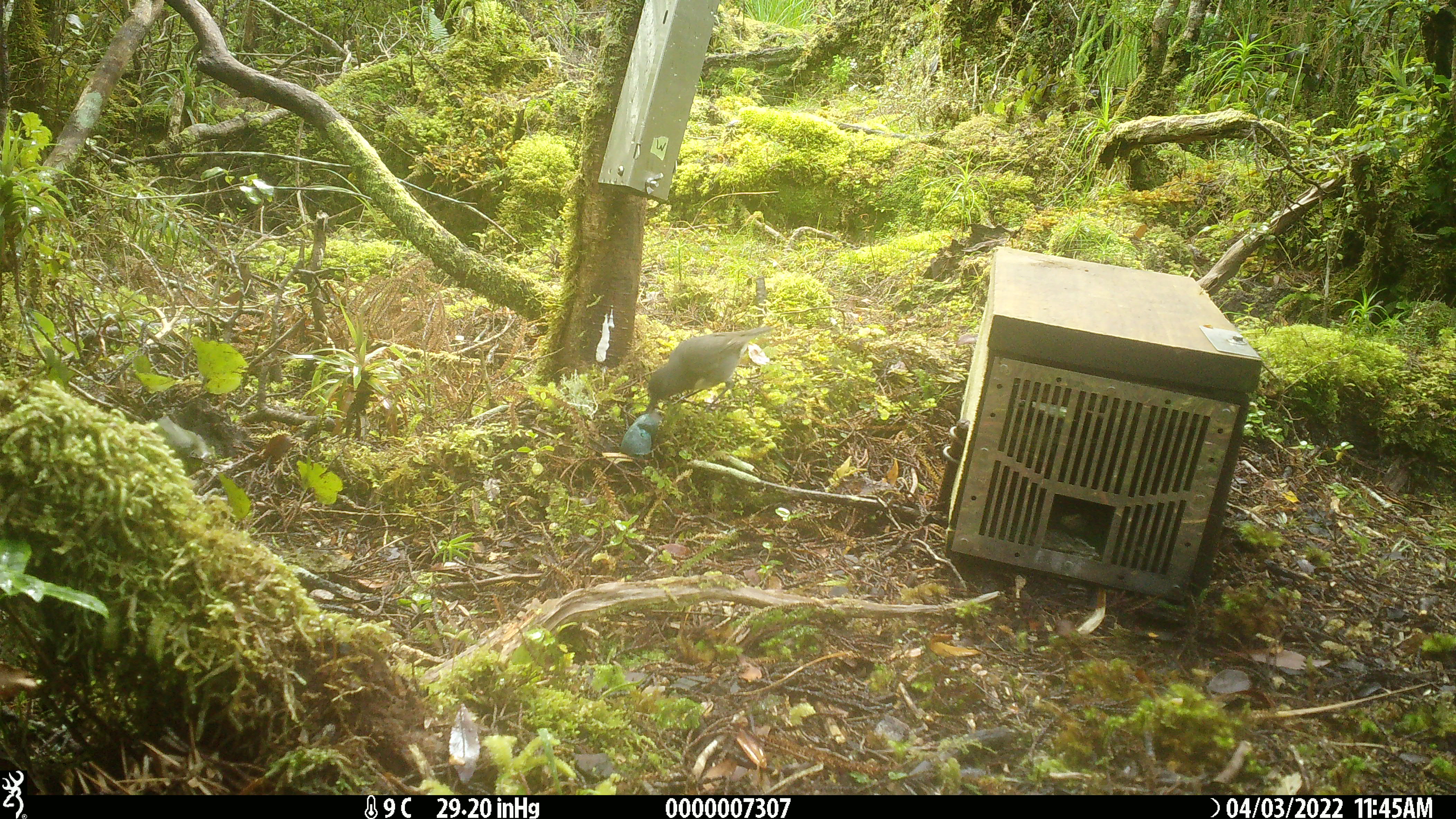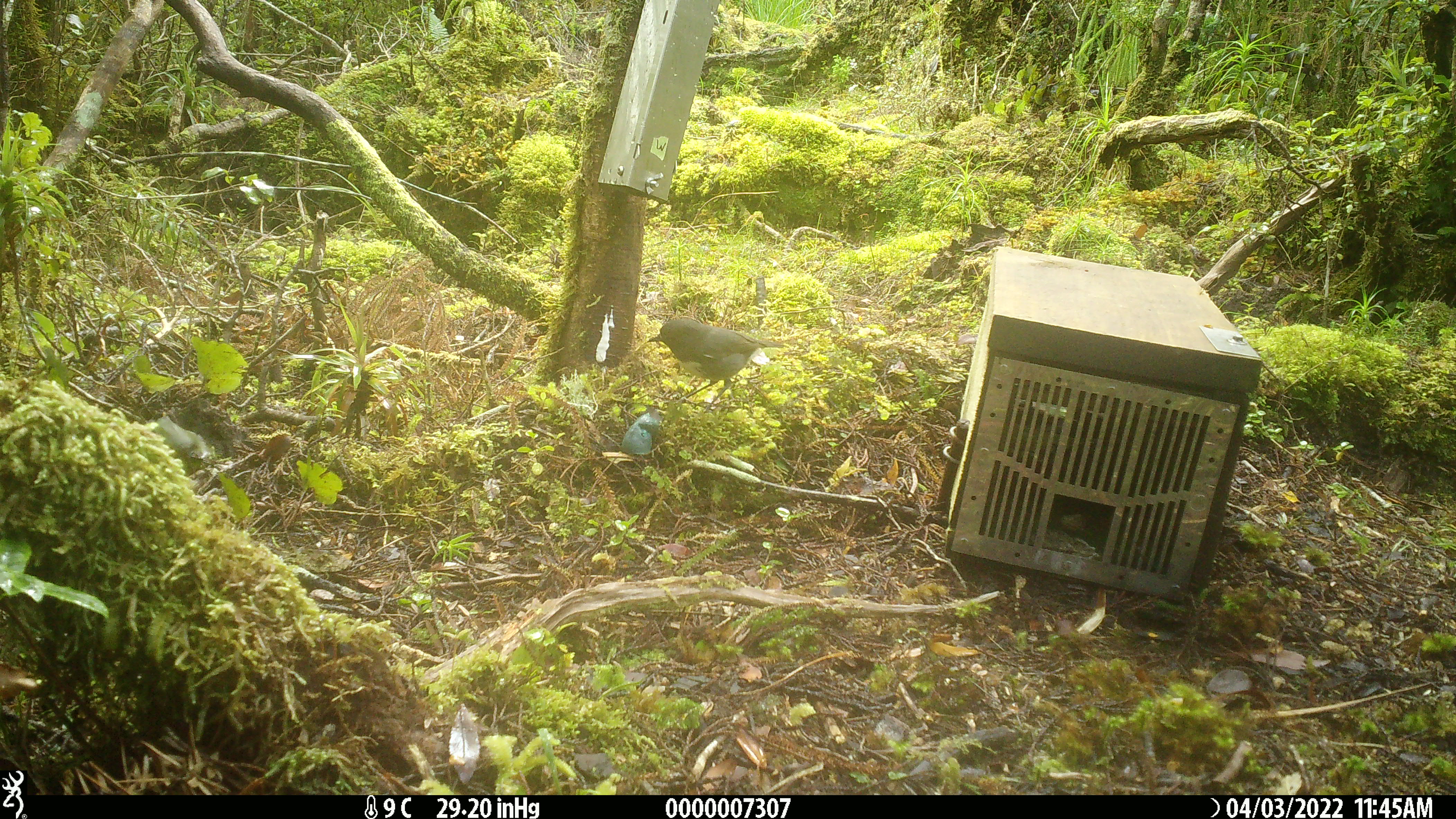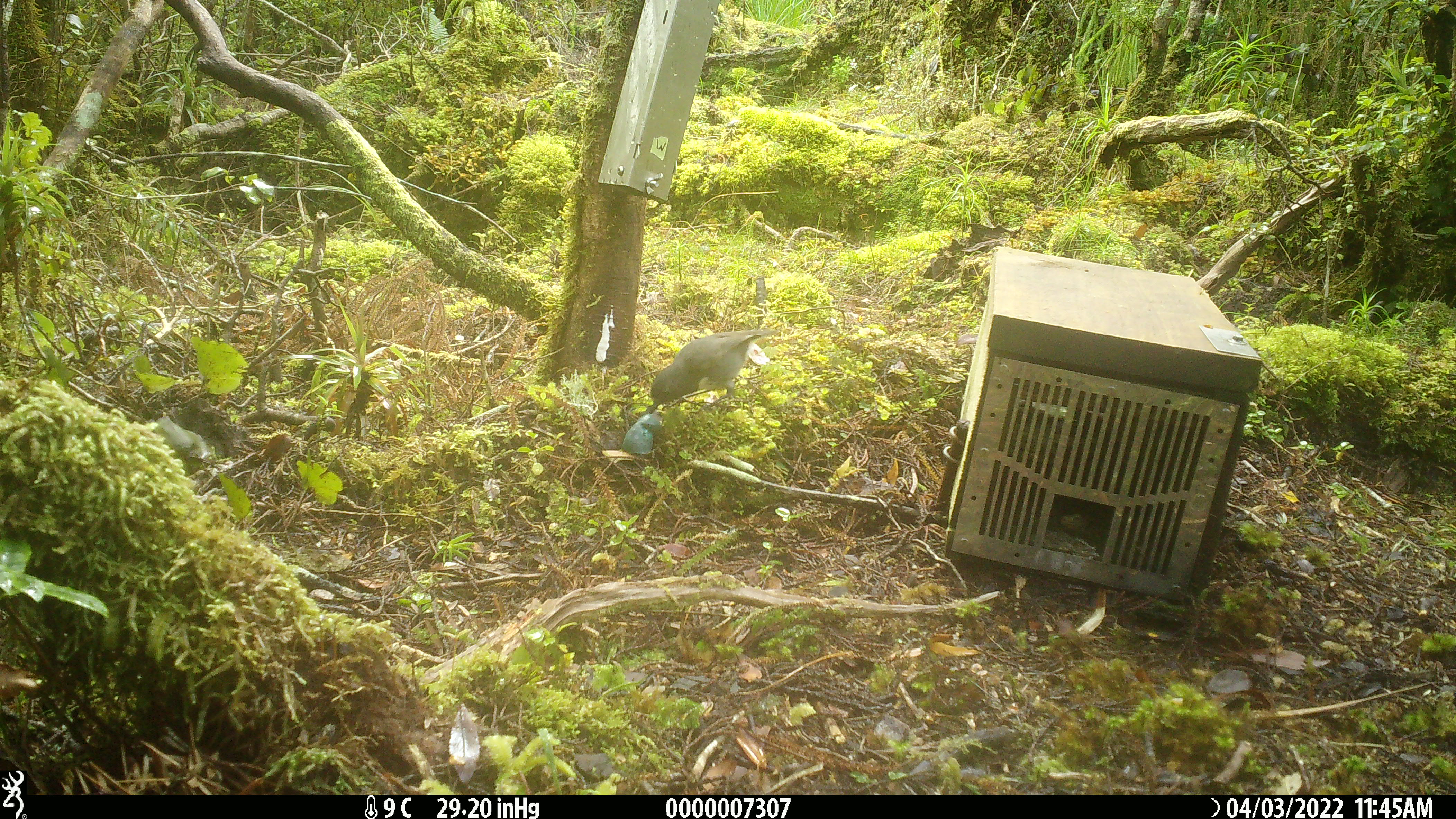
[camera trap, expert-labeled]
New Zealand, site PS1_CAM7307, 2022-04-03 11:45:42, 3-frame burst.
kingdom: Animalia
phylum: Chordata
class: Aves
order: Passeriformes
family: Petroicidae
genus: Petroica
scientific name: Petroica australis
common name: new zealand robin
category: robin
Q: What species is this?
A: Robin (new zealand robin) (Petroica australis).